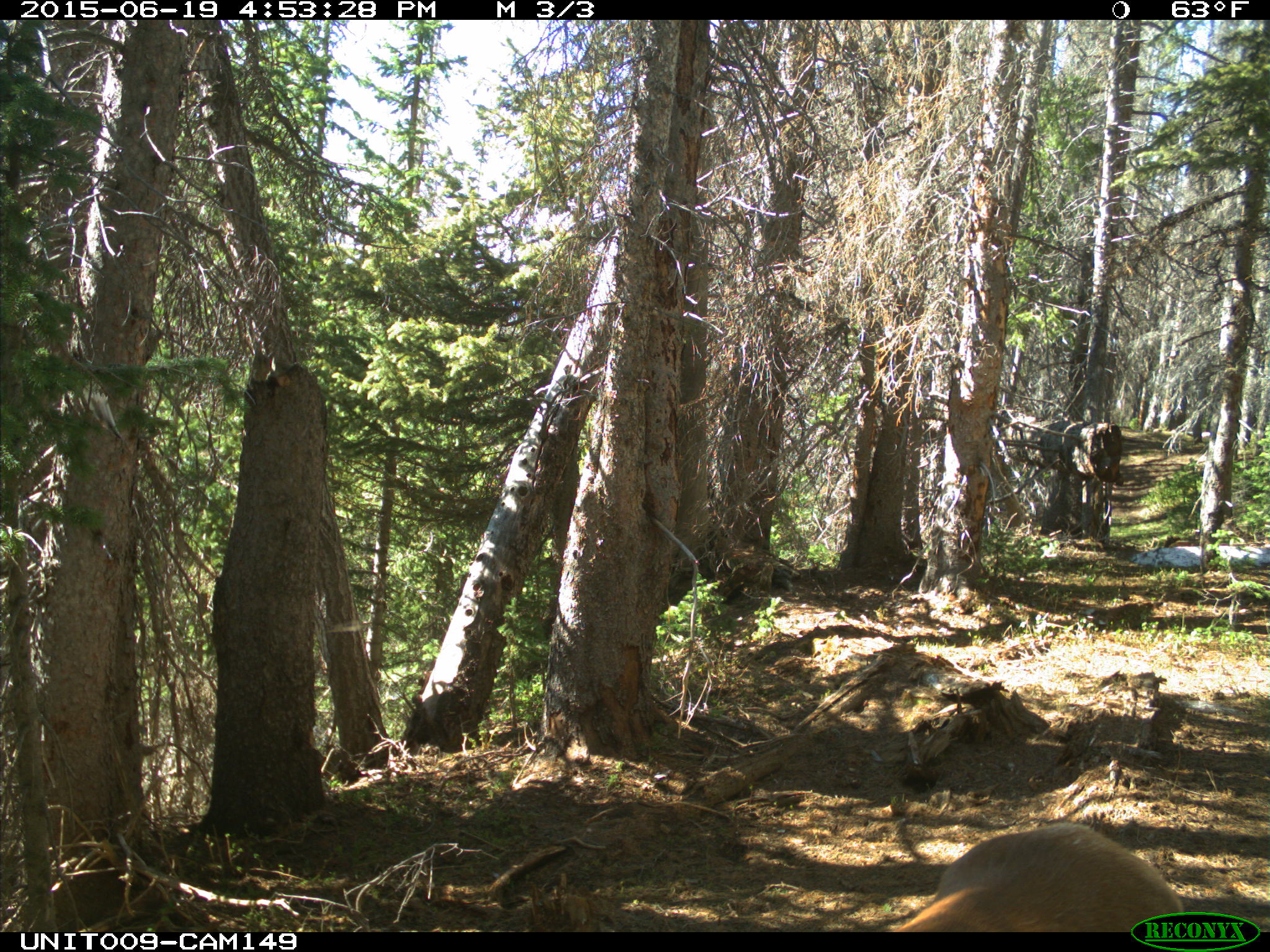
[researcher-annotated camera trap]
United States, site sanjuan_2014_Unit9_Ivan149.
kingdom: Animalia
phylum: Chordata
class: Mammalia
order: Artiodactyla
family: Cervidae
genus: Cervus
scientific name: Cervus elaphus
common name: red deer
Cervus elaphus (red deer).